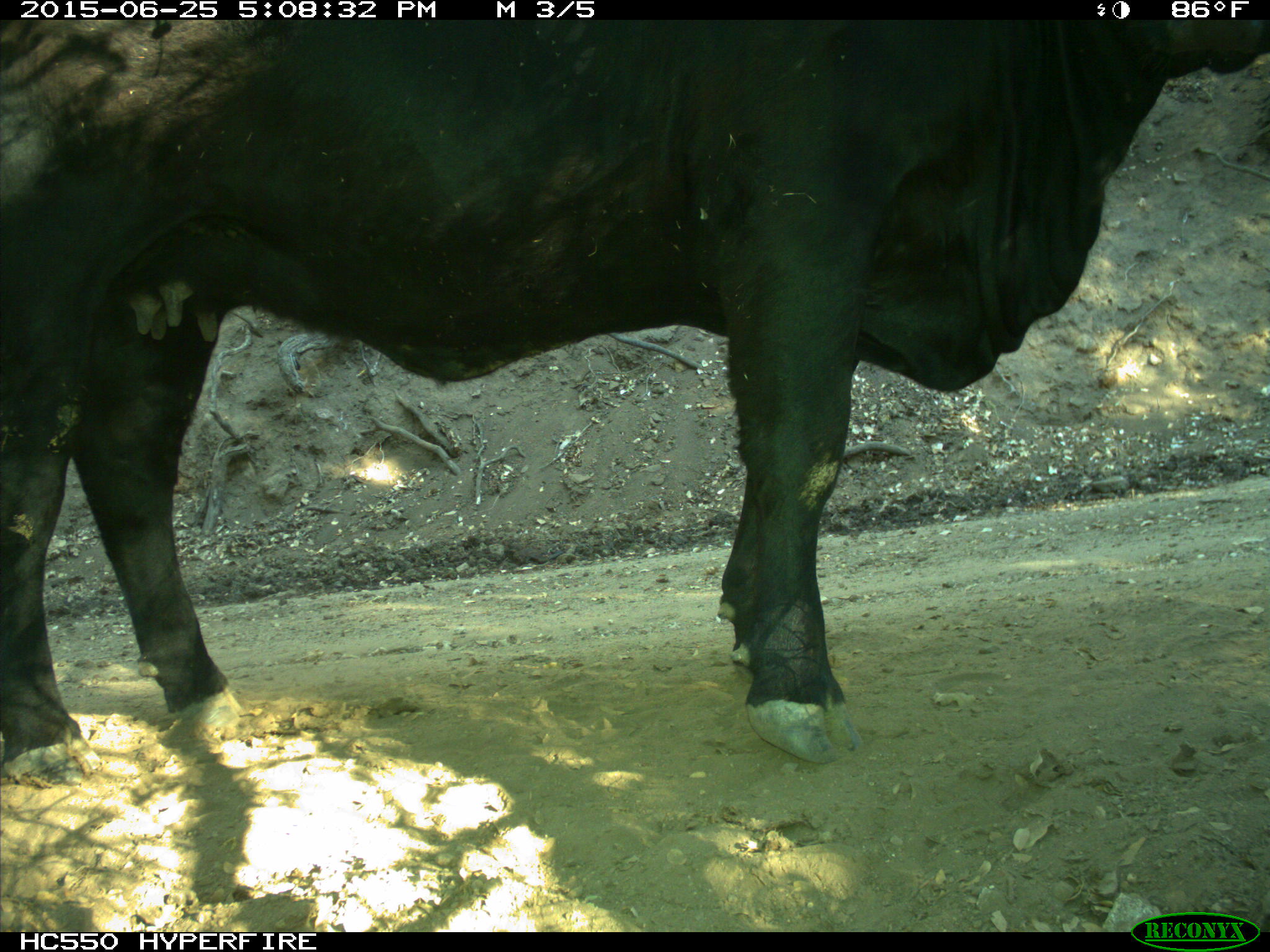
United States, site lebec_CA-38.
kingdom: Animalia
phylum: Chordata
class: Mammalia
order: Artiodactyla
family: Bovidae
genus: Bos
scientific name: Bos taurus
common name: domestic cow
Bos taurus (domestic cow).